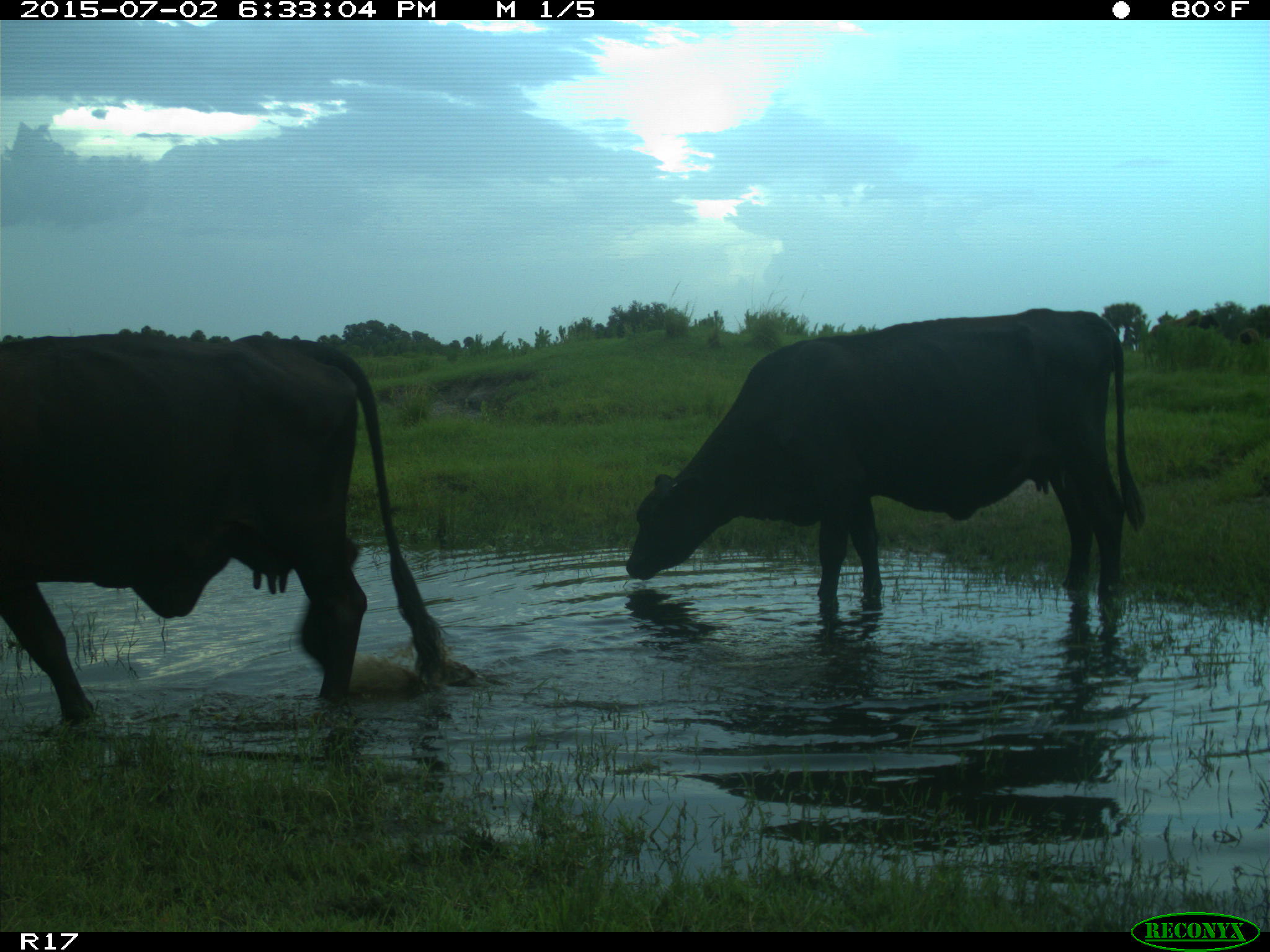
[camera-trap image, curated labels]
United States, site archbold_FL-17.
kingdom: Animalia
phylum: Chordata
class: Mammalia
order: Artiodactyla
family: Bovidae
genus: Bos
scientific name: Bos taurus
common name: domestic cow